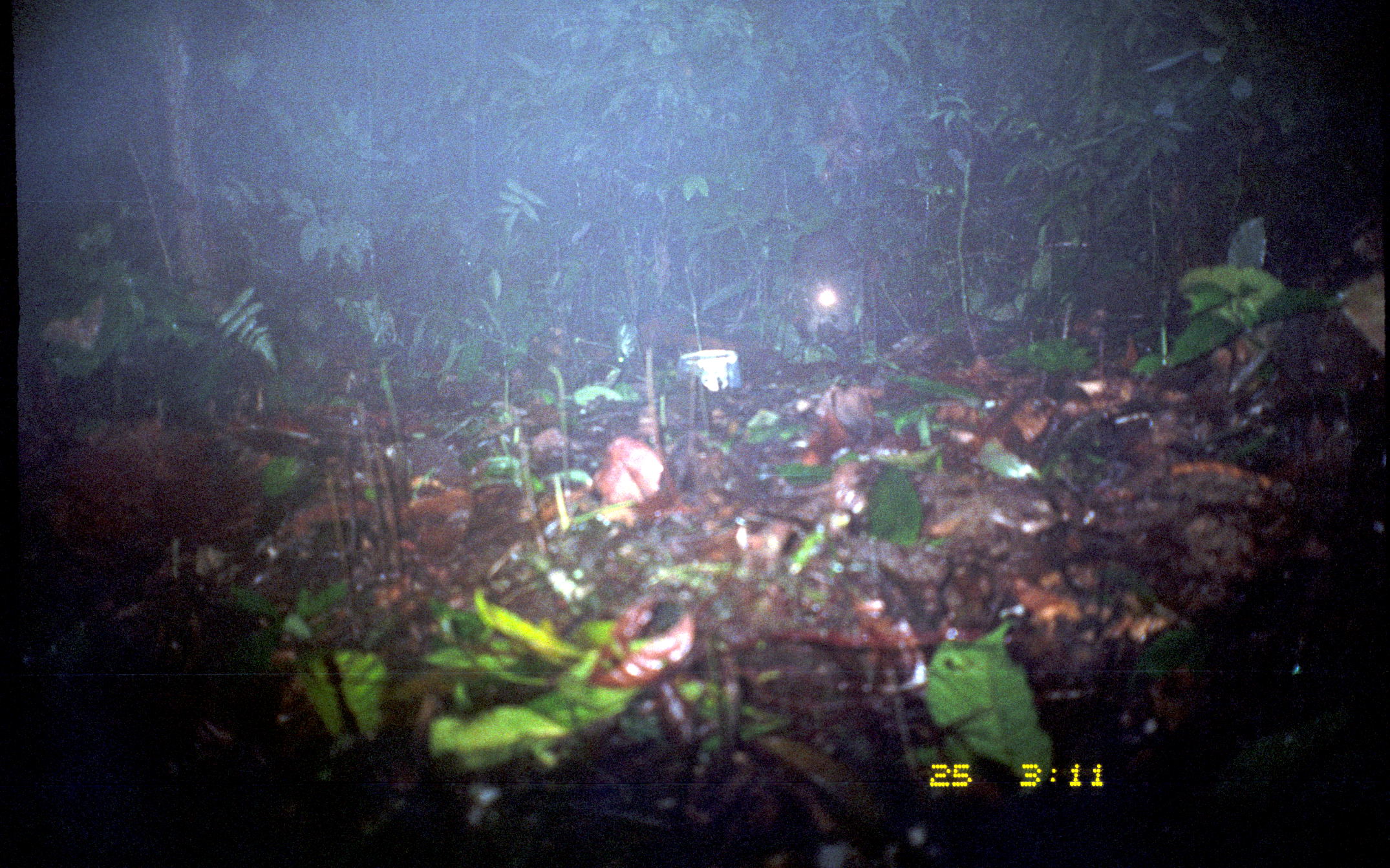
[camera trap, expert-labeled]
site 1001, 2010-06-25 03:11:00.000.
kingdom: Animalia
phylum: Chordata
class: Mammalia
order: Rodentia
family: Cuniculidae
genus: Cuniculus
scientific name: Cuniculus paca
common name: spotted paca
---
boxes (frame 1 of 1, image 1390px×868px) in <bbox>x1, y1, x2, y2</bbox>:
cuniculus paca: <bbox>784, 227, 866, 344</bbox>